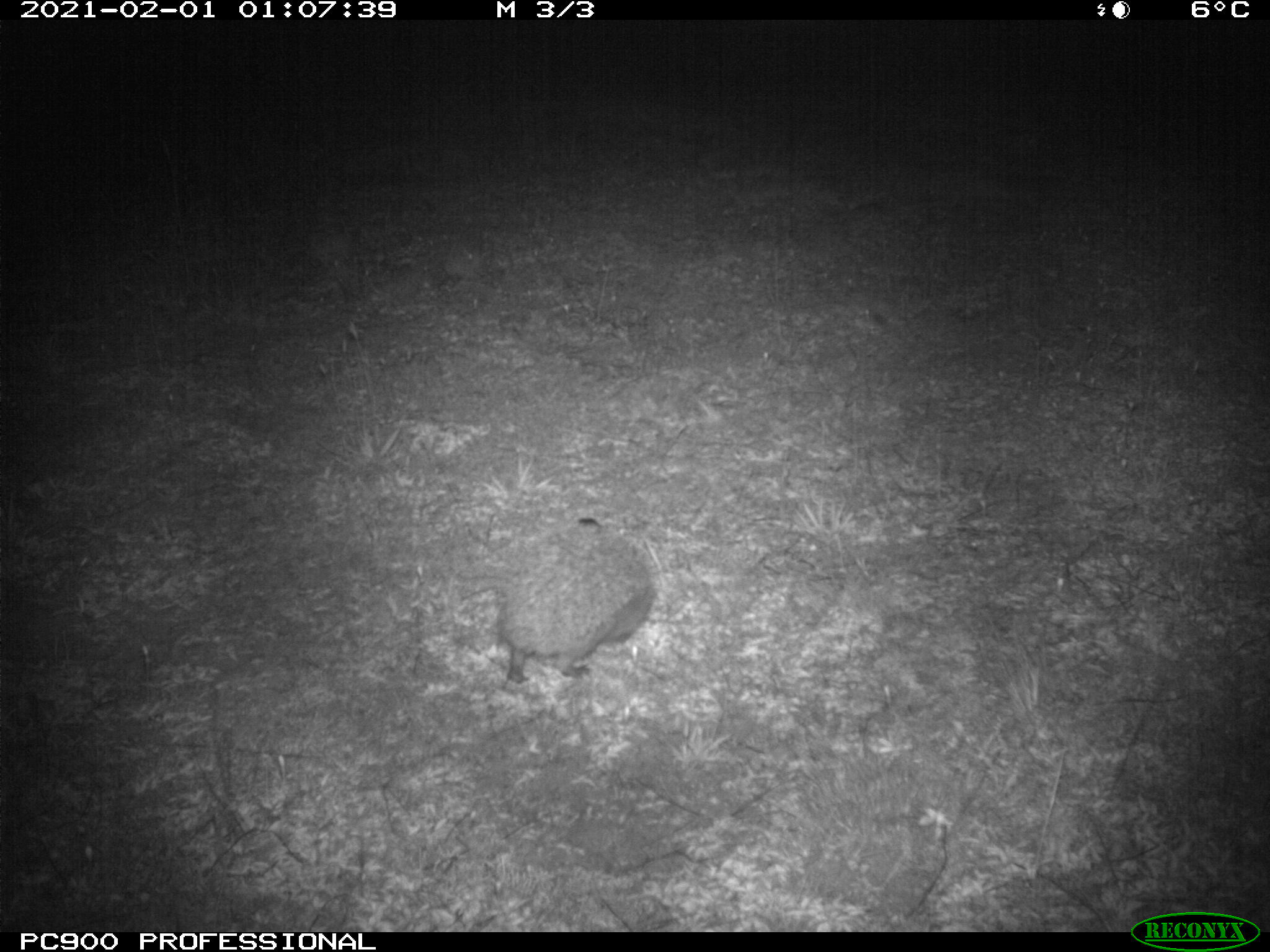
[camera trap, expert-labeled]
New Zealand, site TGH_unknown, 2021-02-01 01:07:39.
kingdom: Animalia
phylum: Chordata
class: Mammalia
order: Eulipotyphla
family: Erinaceidae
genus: Erinaceus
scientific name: Erinaceus europaeus europaeus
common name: european hedgehog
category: hedgehog